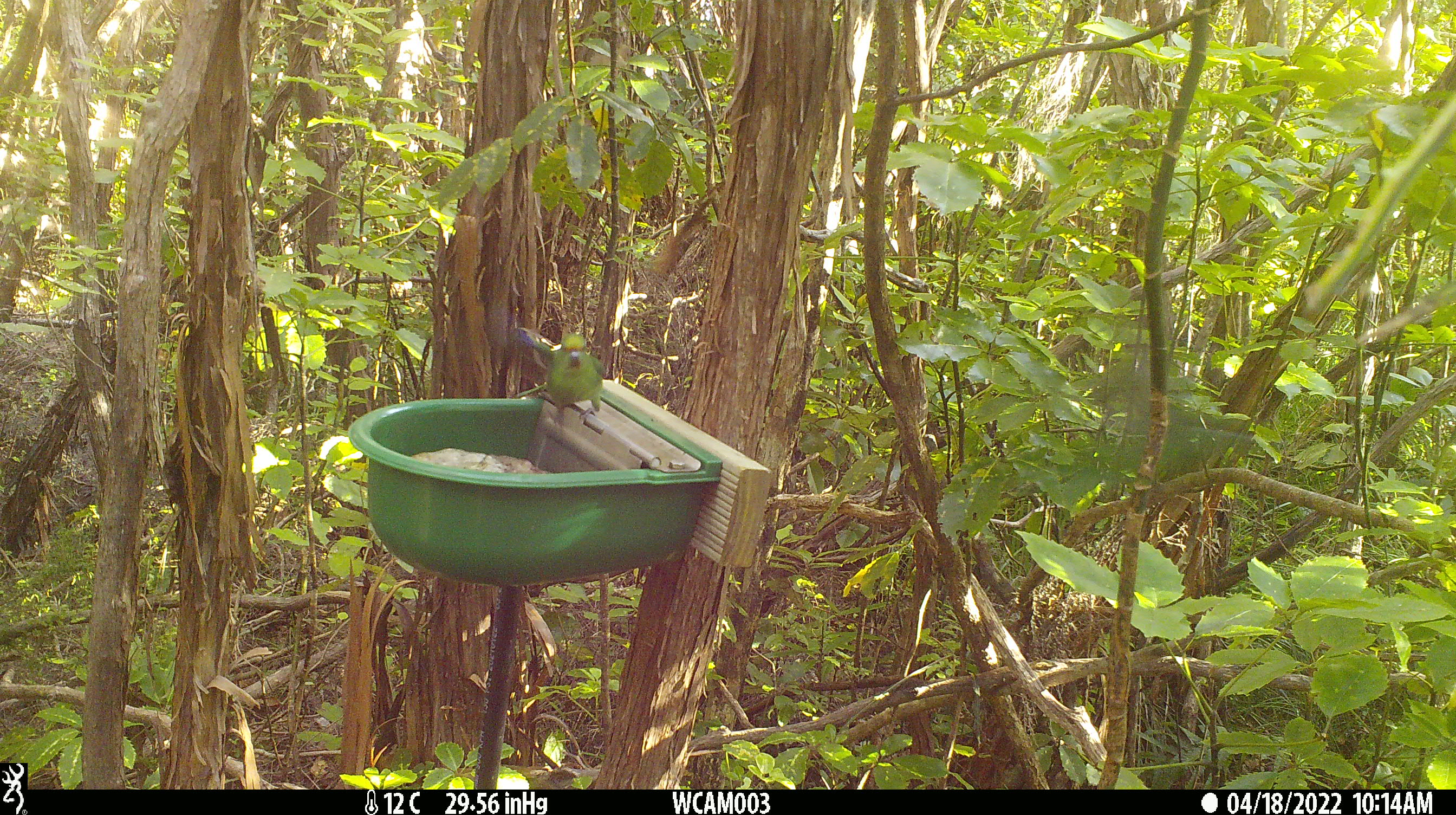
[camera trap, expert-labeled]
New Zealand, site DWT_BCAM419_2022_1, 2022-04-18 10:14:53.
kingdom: Animalia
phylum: Chordata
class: Aves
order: Psittaciformes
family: Psittaculidae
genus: Cyanoramphus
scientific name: Cyanoramphus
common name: parakeet